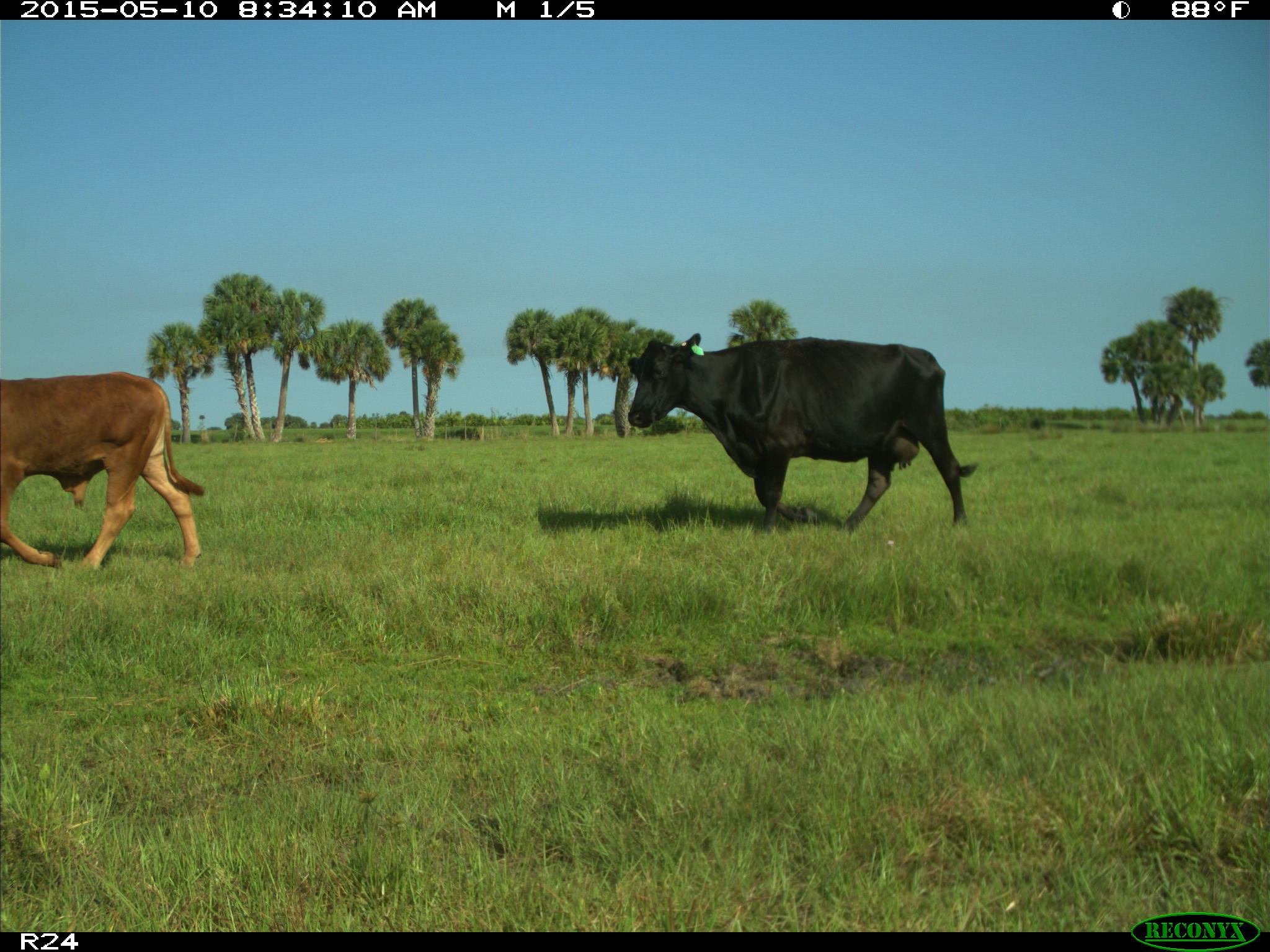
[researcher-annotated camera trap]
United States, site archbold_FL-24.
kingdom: Animalia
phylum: Chordata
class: Mammalia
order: Artiodactyla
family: Bovidae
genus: Bos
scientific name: Bos taurus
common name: domestic cow